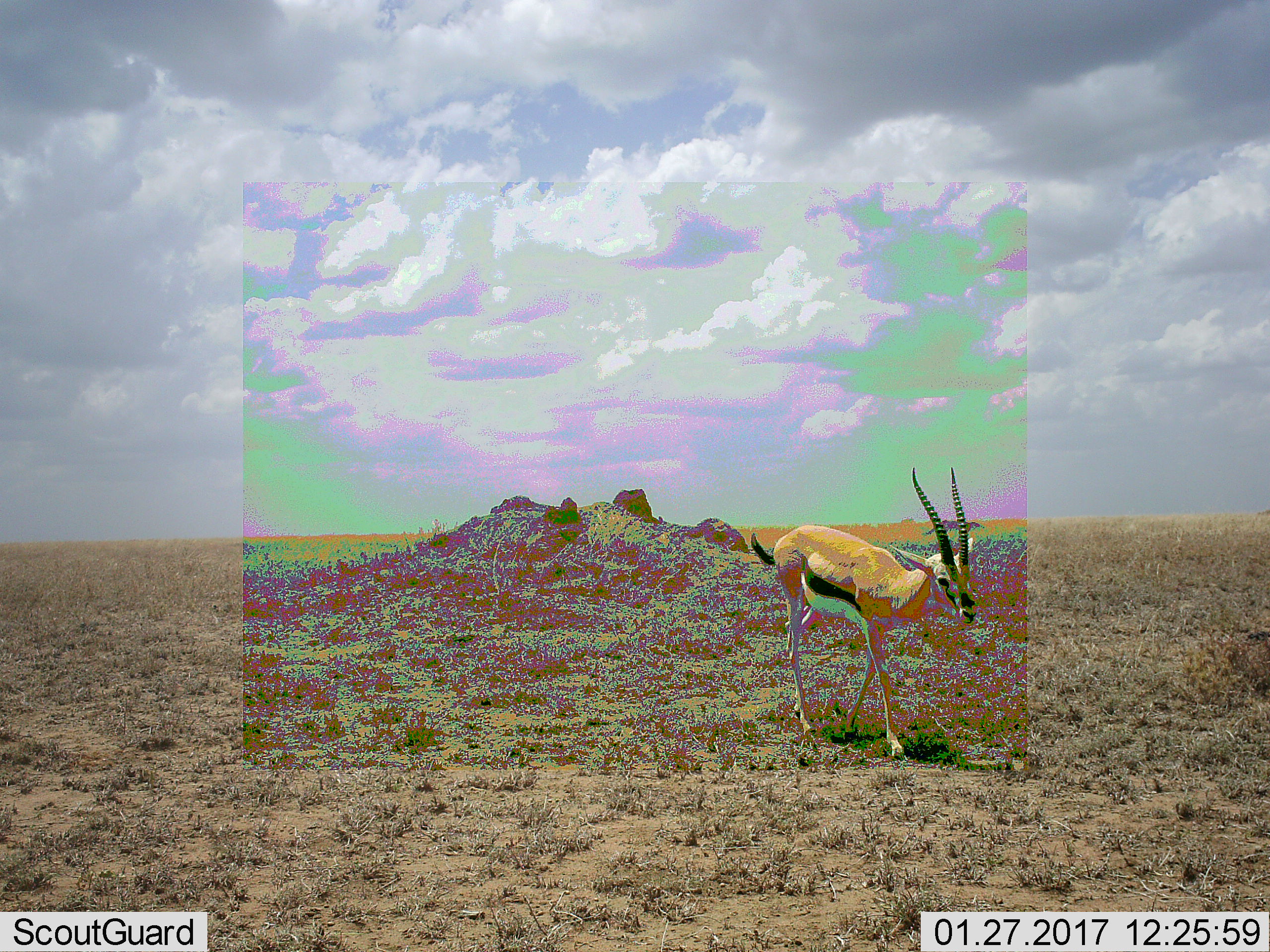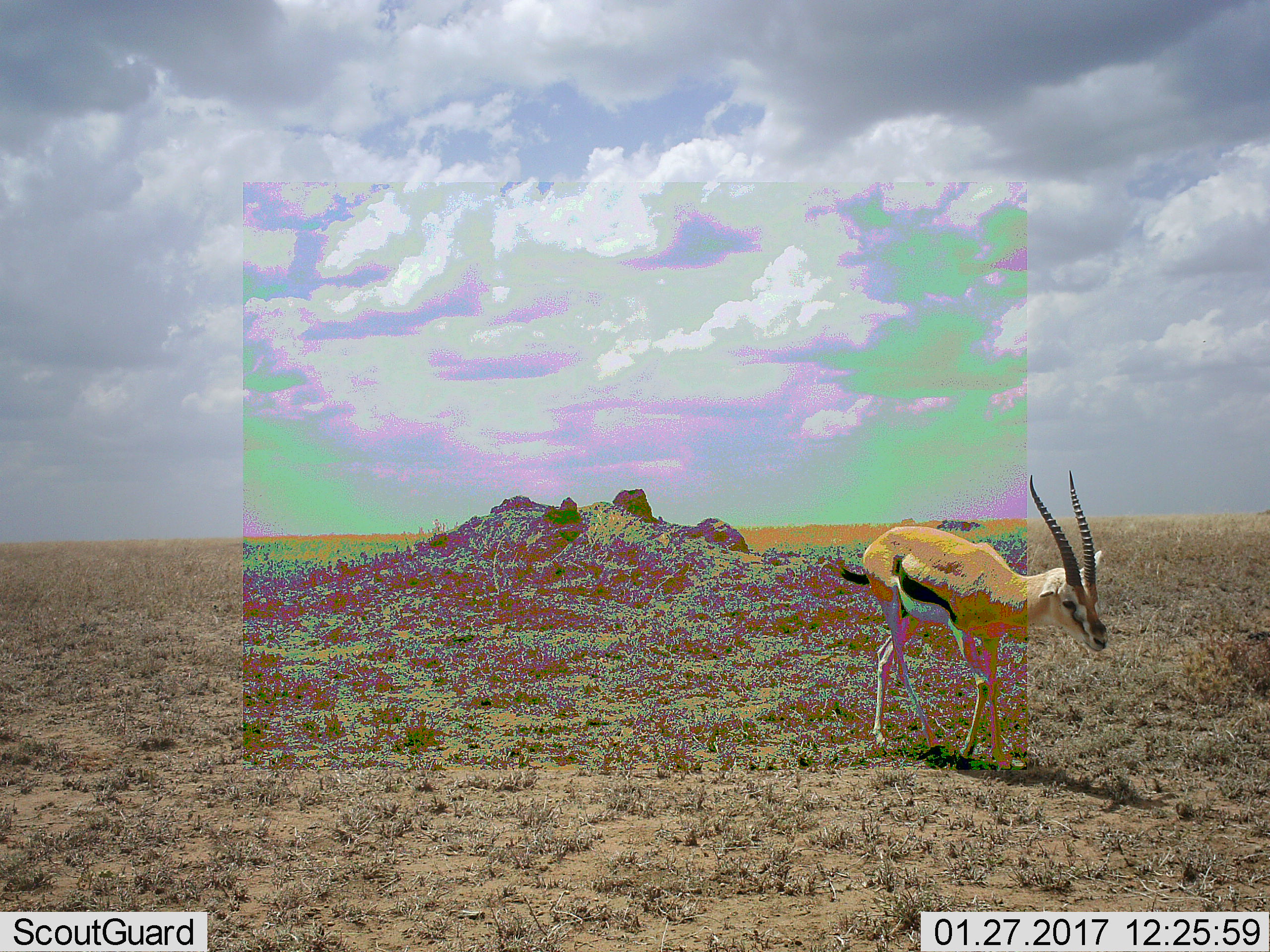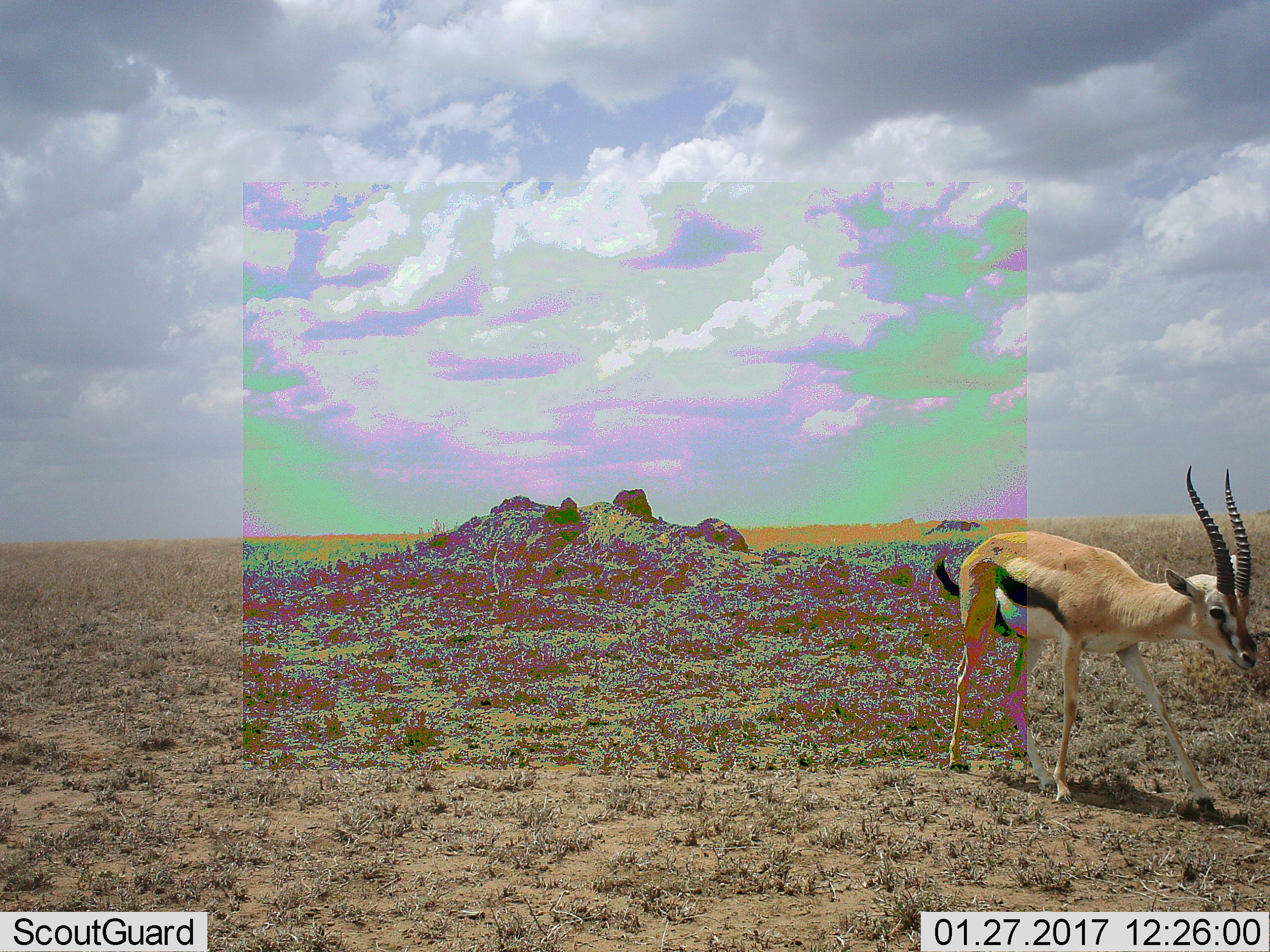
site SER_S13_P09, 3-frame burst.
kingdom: Animalia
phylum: Chordata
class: Mammalia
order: Artiodactyla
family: Bovidae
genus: Eudorcas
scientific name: Eudorcas thomsonii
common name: thomson's gazelle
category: gazellethomsons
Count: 1.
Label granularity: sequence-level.